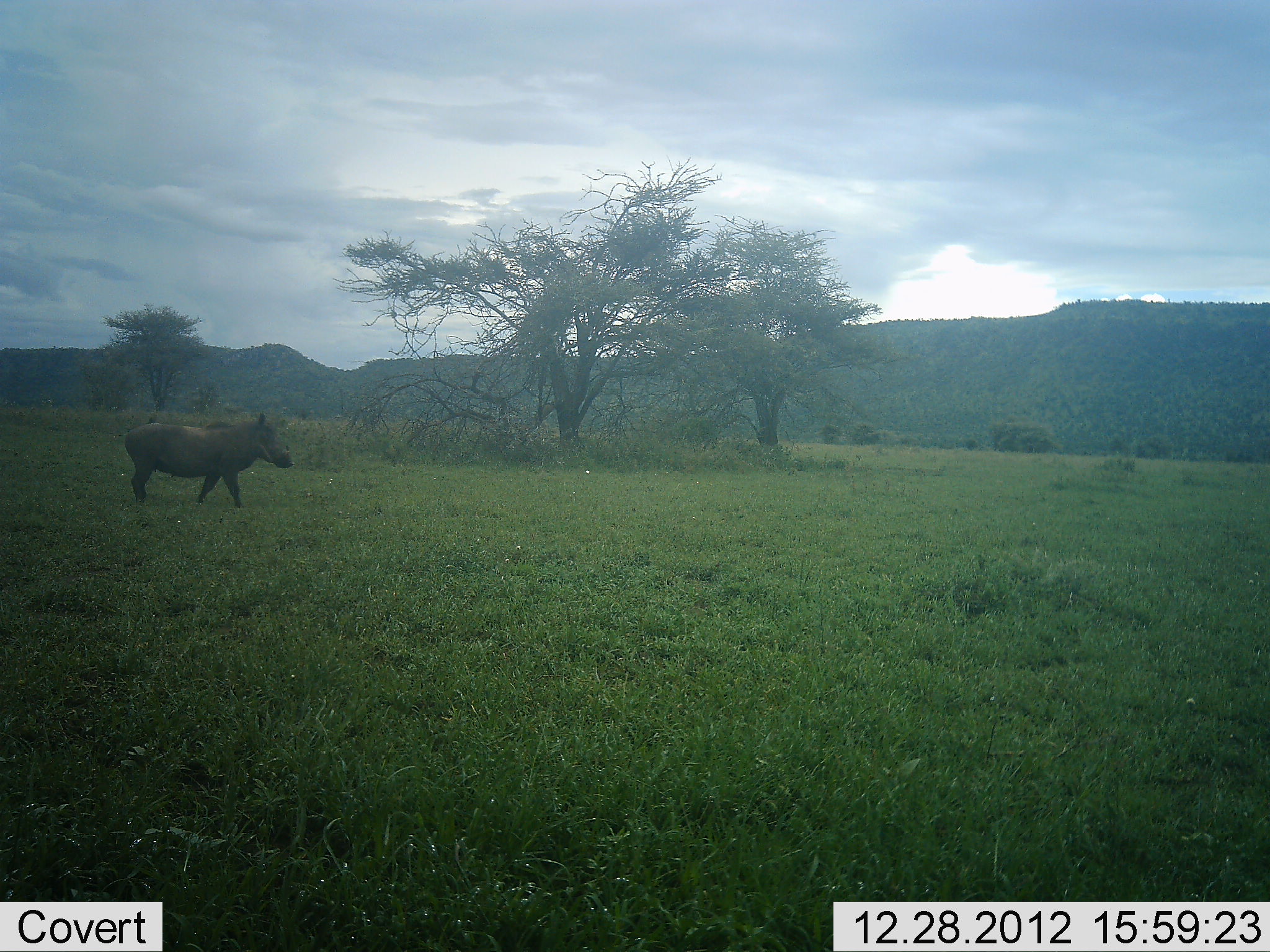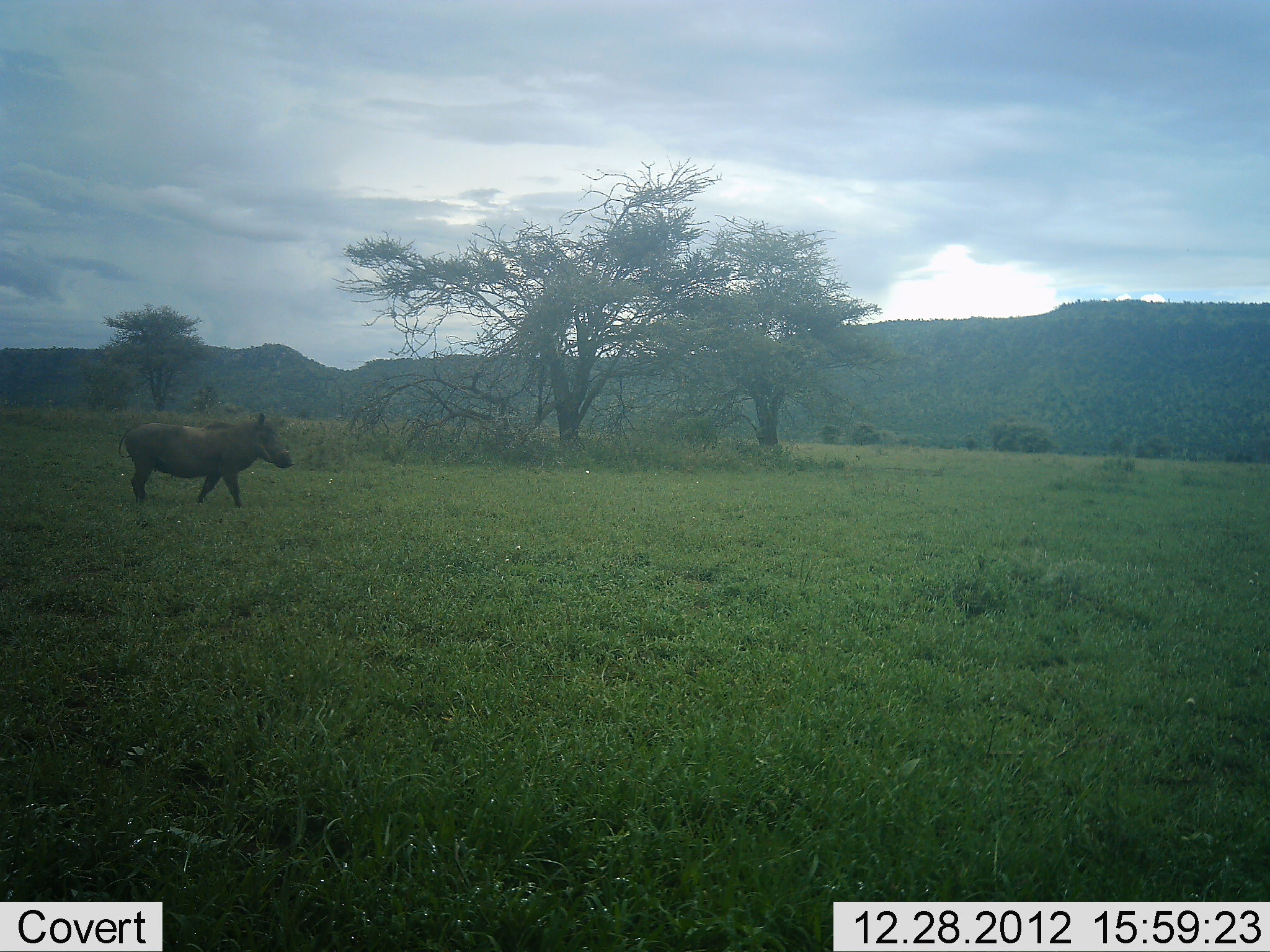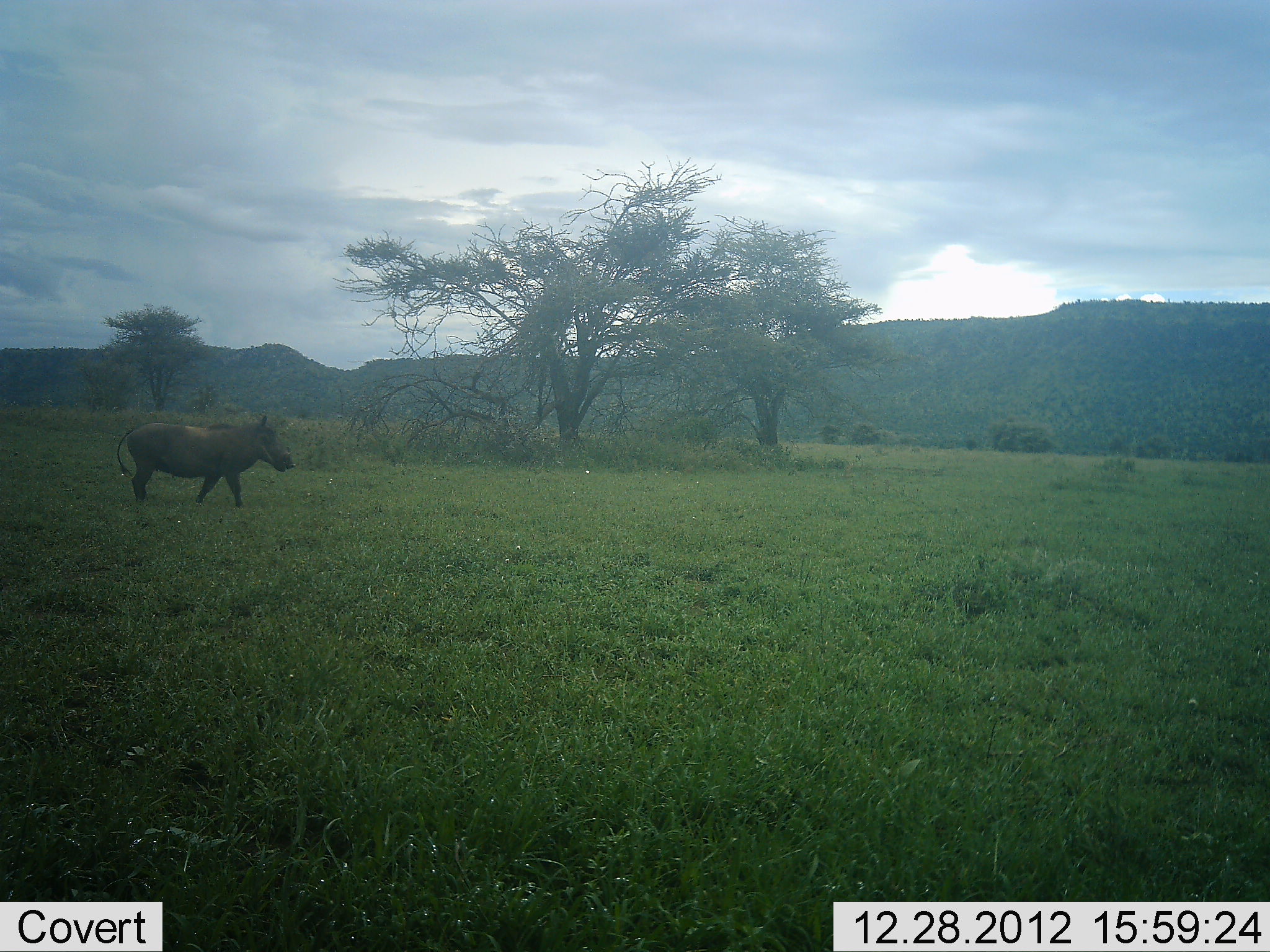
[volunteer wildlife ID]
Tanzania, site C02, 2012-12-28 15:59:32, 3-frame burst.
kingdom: Animalia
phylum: Chordata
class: Mammalia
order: Artiodactyla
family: Suidae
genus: Phacochoerus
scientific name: Phacochoerus africanus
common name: warthog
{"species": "warthog (Phacochoerus africanus)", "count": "1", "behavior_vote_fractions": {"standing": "74%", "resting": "0%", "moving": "21%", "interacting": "0%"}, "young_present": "0%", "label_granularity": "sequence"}